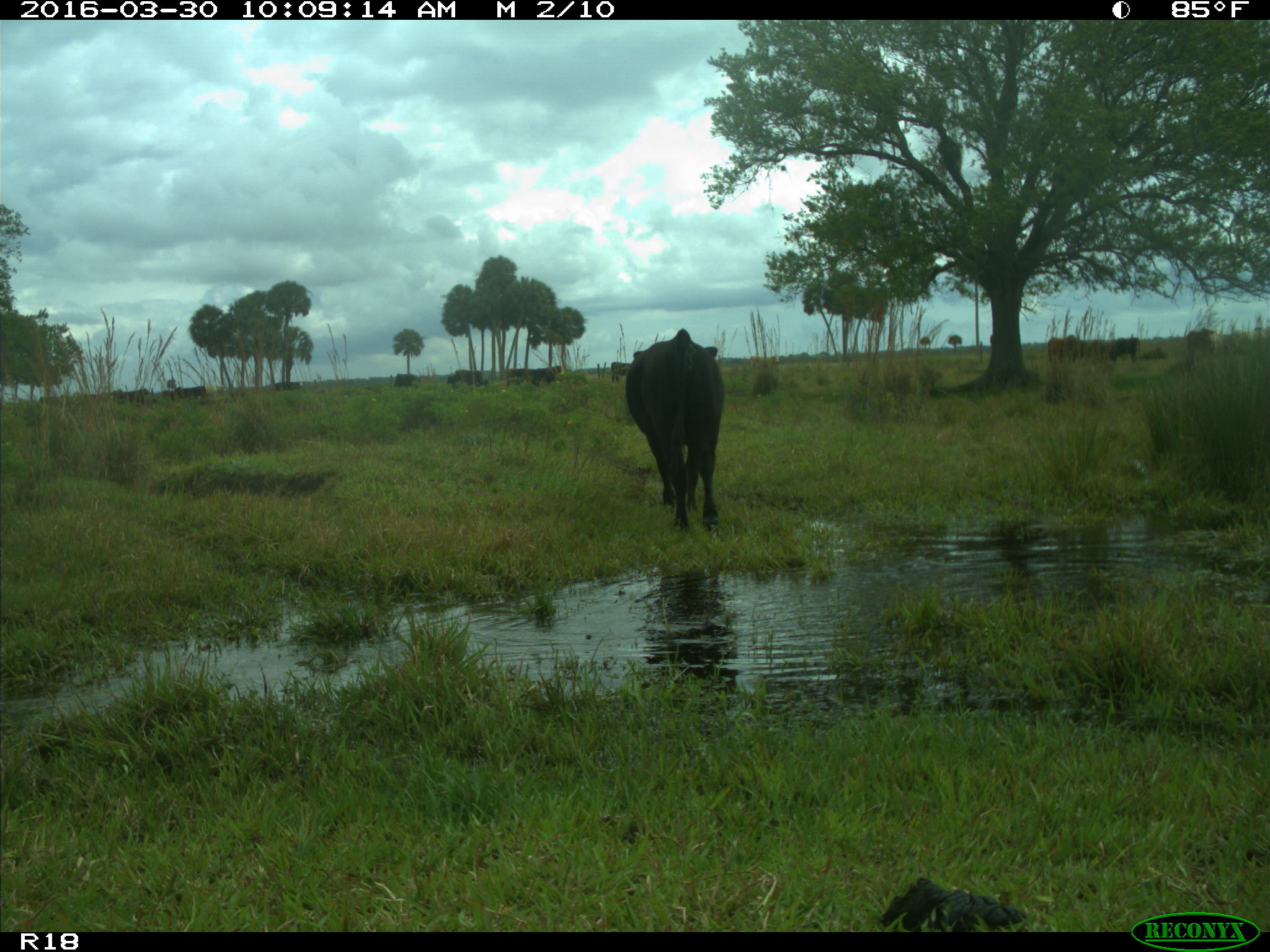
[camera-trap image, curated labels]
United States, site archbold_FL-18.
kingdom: Animalia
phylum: Chordata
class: Mammalia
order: Artiodactyla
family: Bovidae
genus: Bos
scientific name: Bos taurus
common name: domestic cow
Bos taurus (domestic cow).